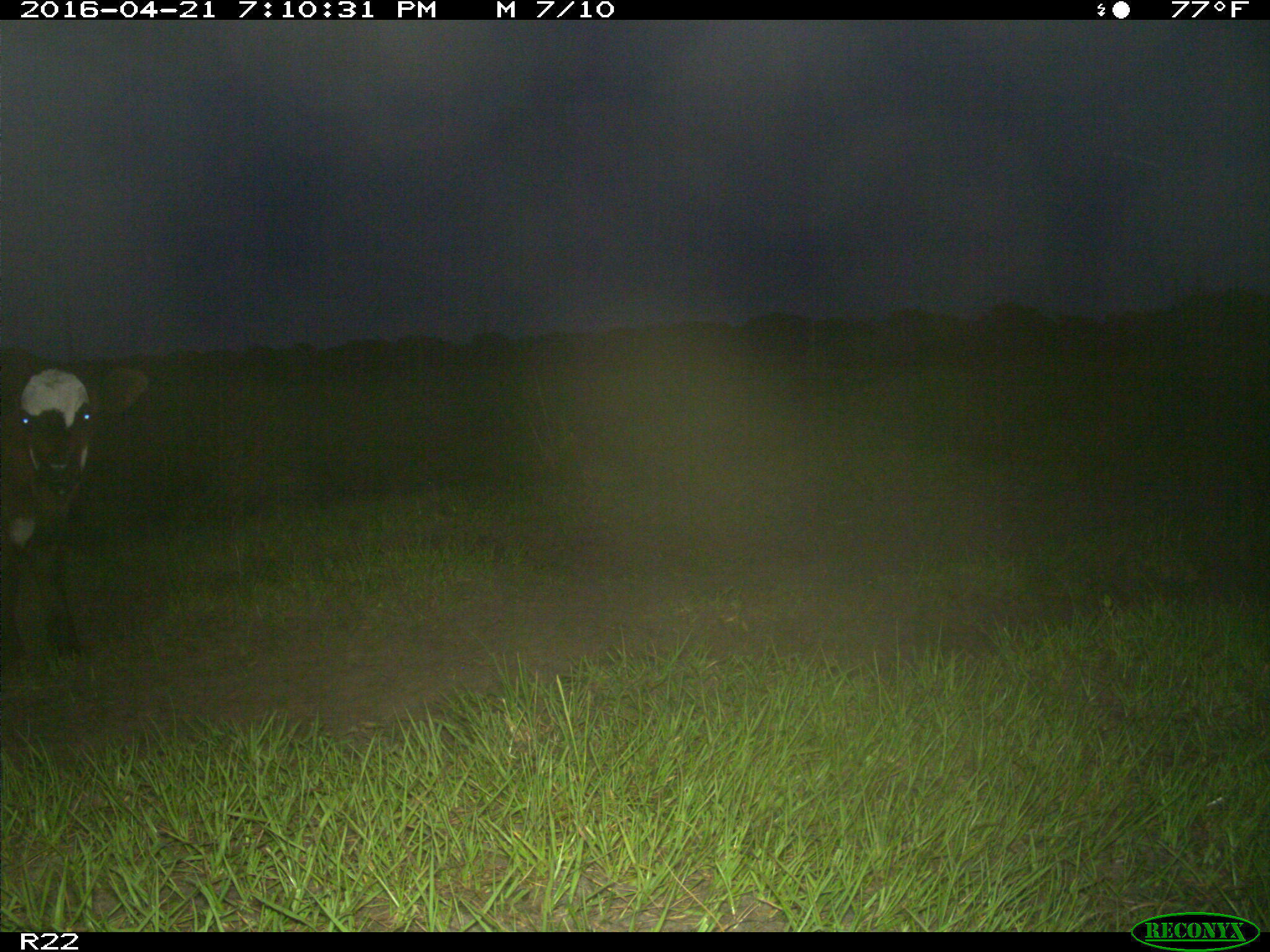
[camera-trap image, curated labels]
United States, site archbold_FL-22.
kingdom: Animalia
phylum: Chordata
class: Mammalia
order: Artiodactyla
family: Bovidae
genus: Bos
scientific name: Bos taurus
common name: domestic cow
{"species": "Bos taurus (domestic cow)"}